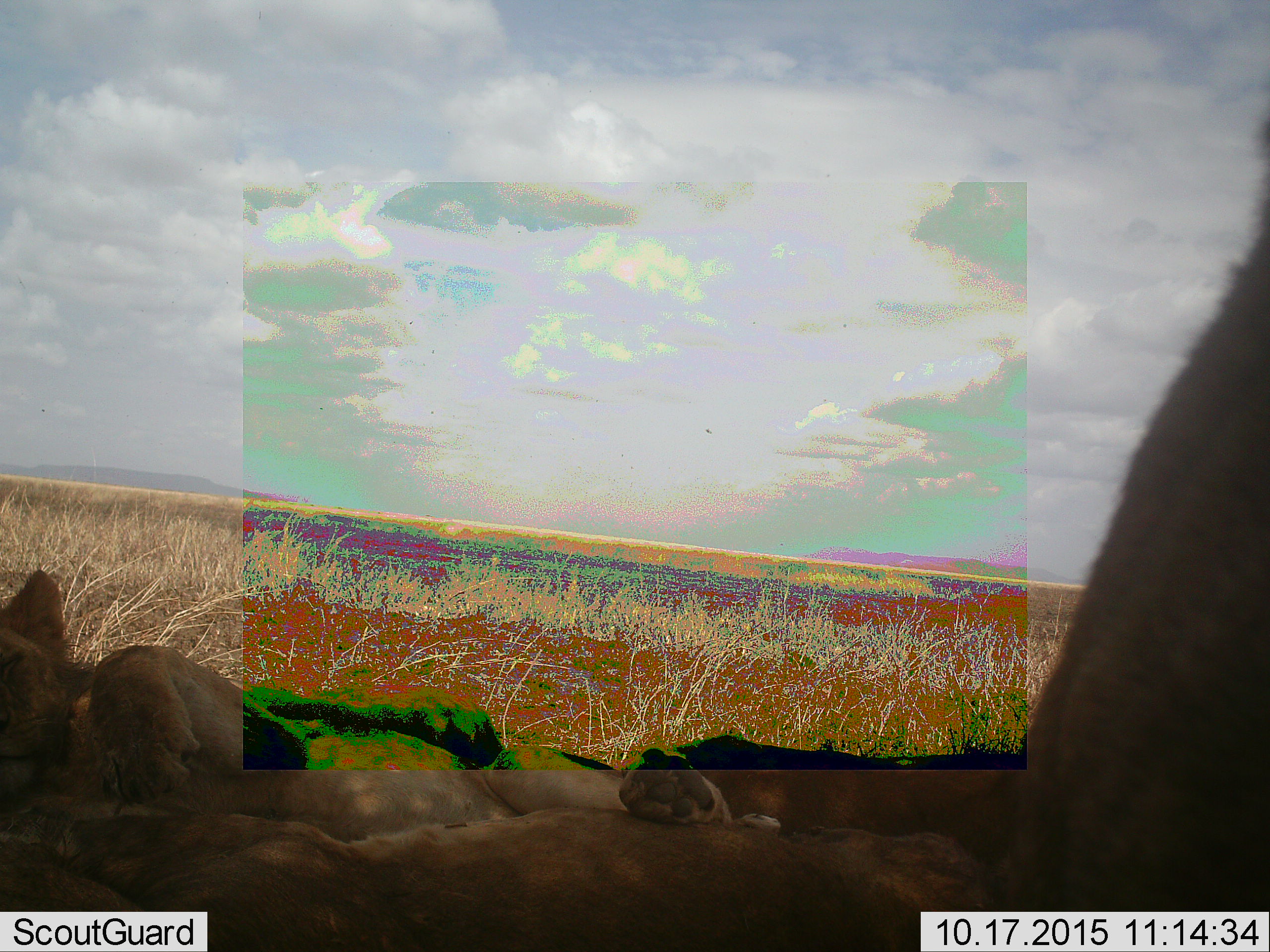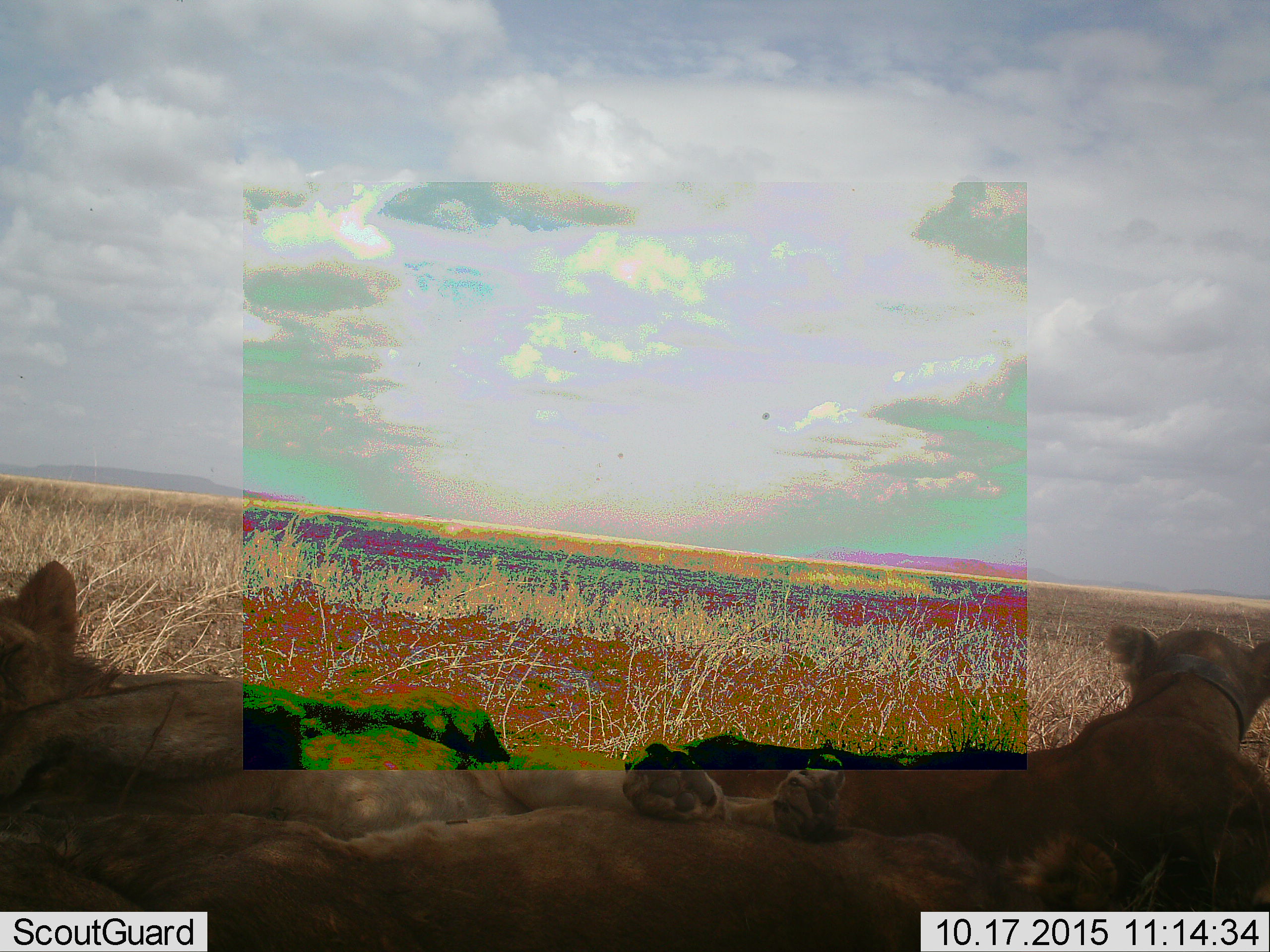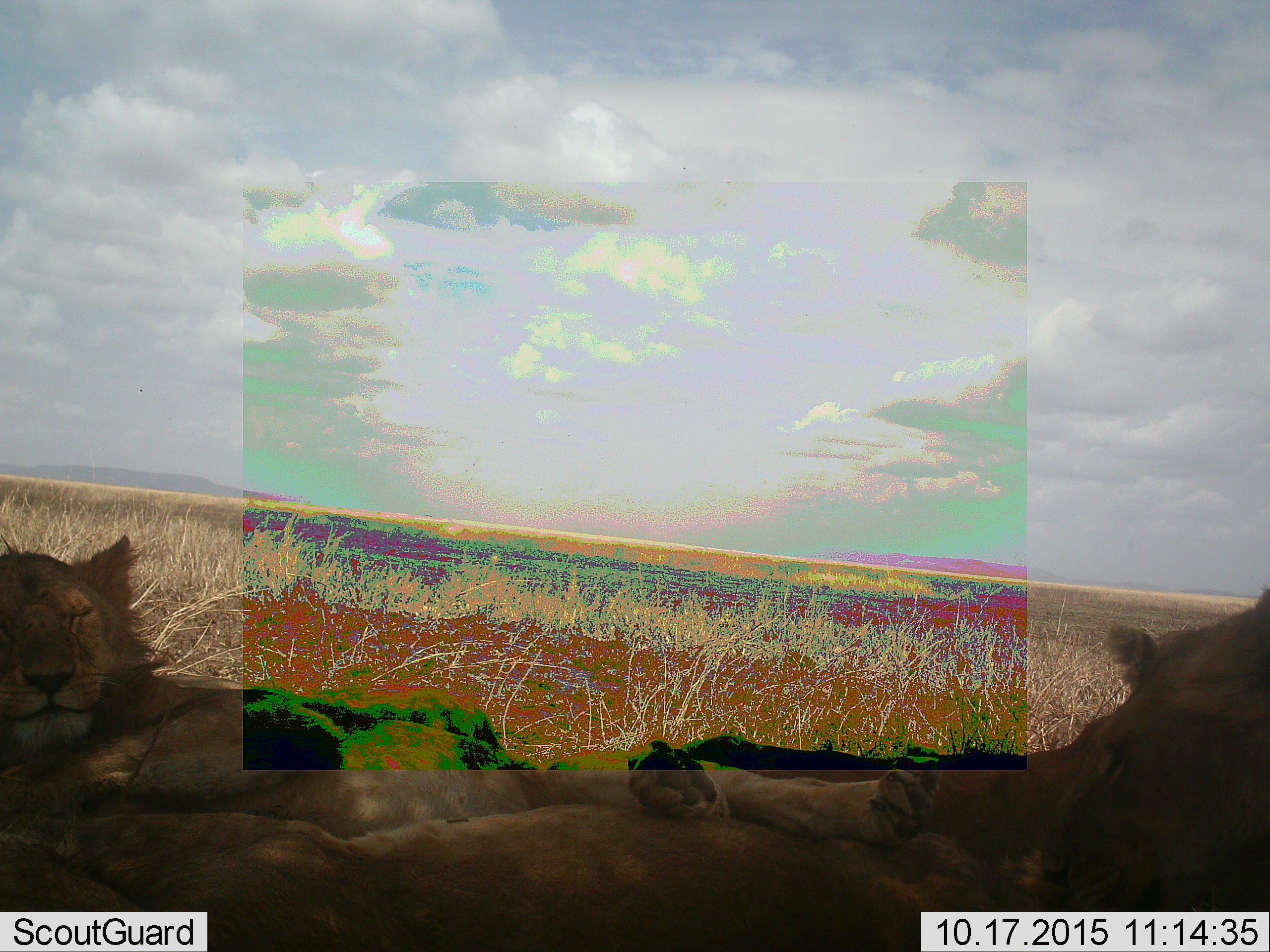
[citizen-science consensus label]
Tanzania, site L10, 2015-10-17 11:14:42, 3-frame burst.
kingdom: Animalia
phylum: Chordata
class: Mammalia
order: Carnivora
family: Felidae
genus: Panthera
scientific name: Panthera leo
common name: lion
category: lionfemale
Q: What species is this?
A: Lionfemale (lion) (Panthera leo).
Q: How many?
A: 3.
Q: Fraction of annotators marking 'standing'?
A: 0%.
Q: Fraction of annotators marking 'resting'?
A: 89%.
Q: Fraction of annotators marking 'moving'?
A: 33%.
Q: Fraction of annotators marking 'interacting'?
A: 0%.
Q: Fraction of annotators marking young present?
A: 33%.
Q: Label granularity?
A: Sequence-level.